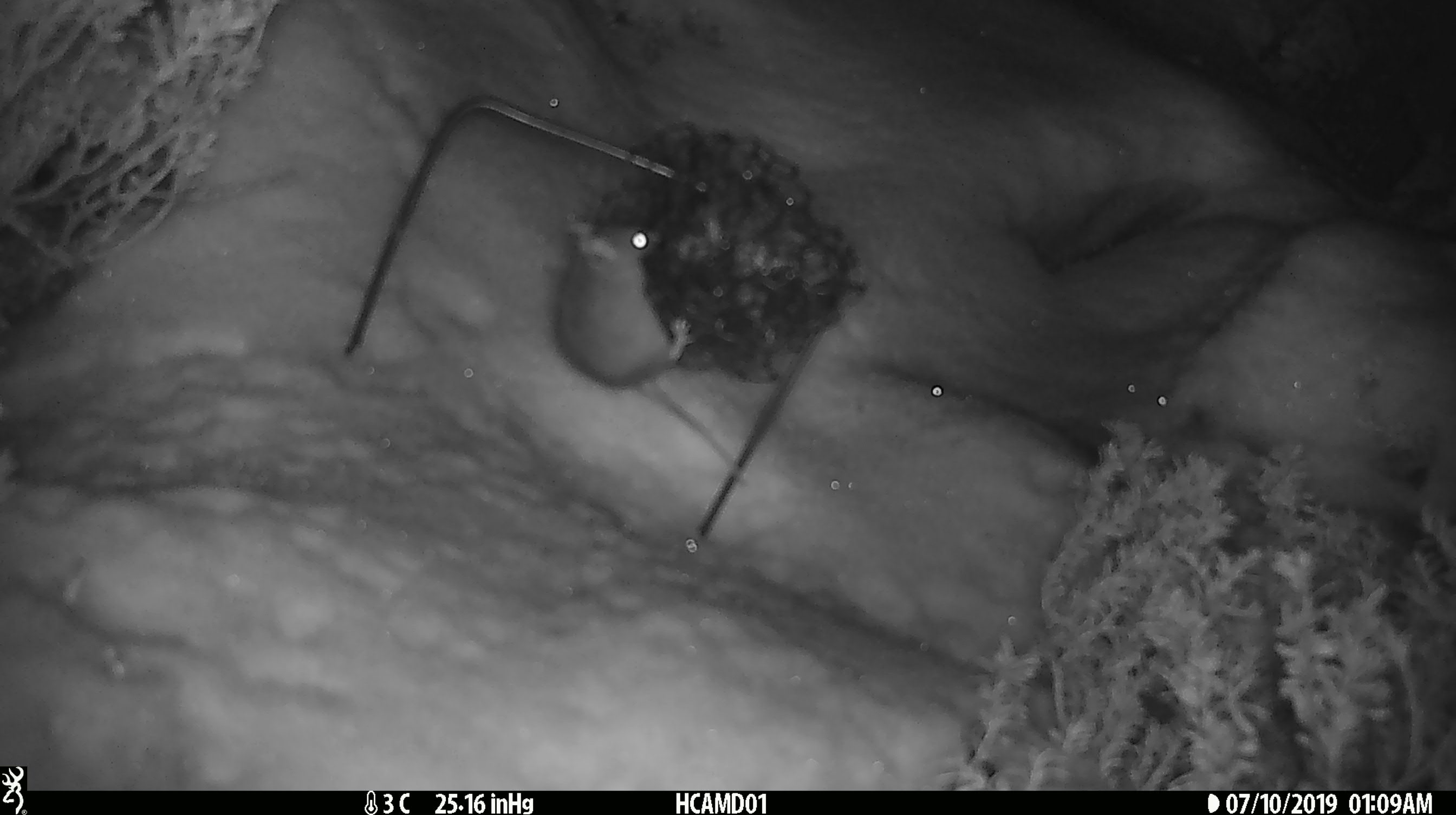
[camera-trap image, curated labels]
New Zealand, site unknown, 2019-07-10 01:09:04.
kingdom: Animalia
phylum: Chordata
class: Mammalia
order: Rodentia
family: Muridae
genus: Mus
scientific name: Mus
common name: mouse